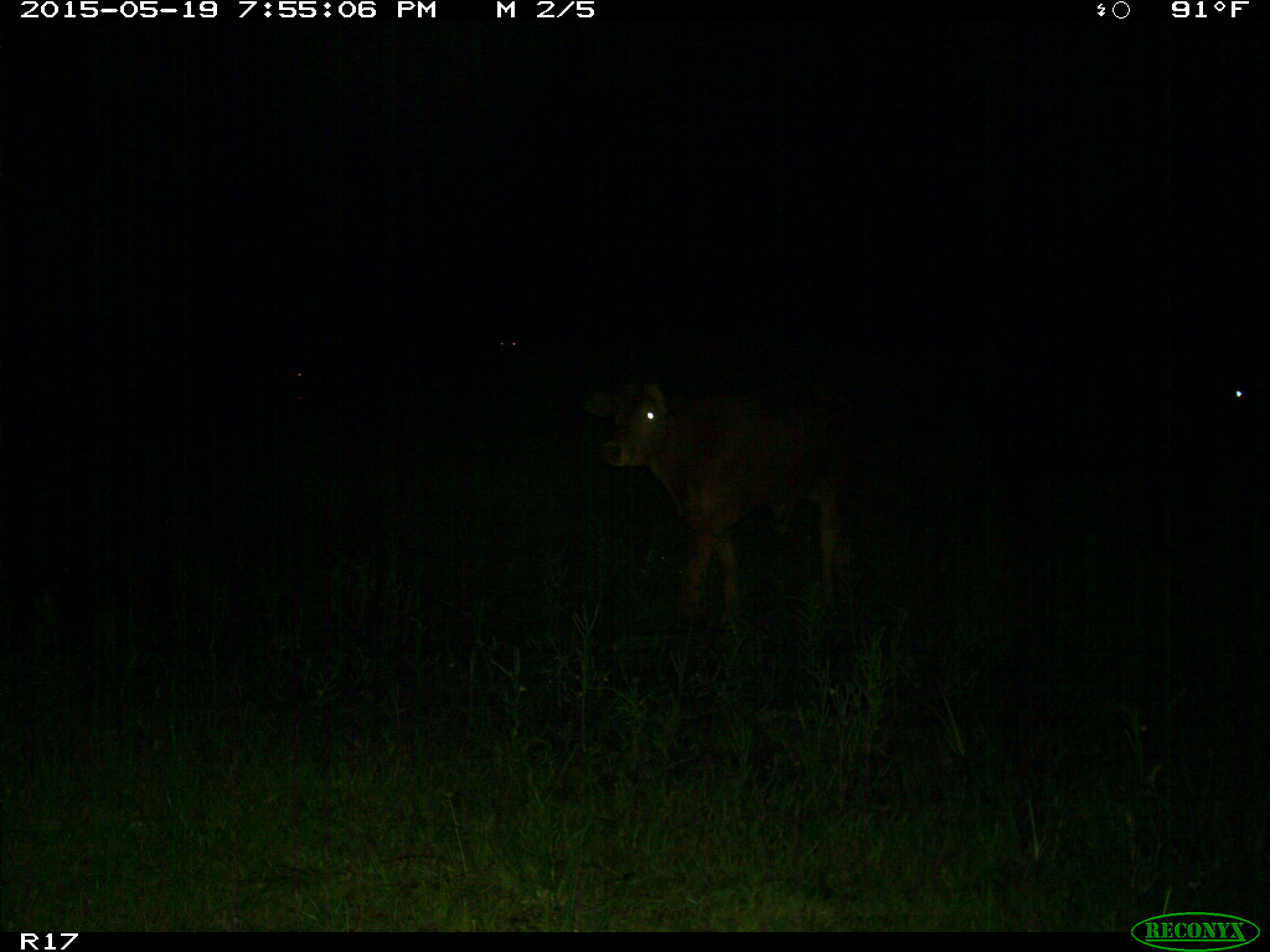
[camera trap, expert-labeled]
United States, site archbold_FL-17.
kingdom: Animalia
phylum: Chordata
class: Mammalia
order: Artiodactyla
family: Bovidae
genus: Bos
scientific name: Bos taurus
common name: domestic cow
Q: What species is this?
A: Bos taurus (domestic cow).